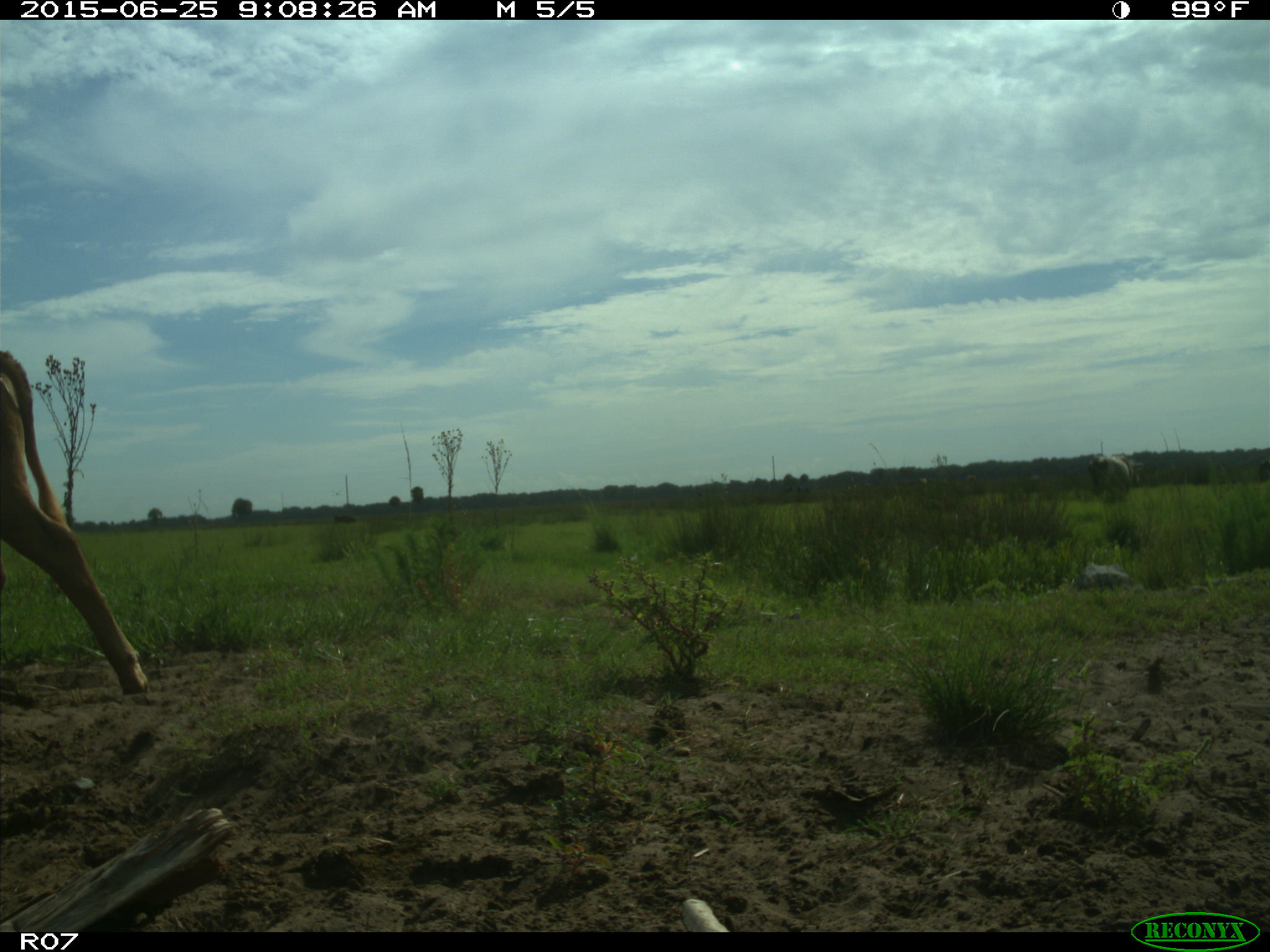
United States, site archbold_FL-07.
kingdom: Animalia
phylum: Chordata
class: Mammalia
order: Artiodactyla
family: Bovidae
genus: Bos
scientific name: Bos taurus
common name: domestic cow